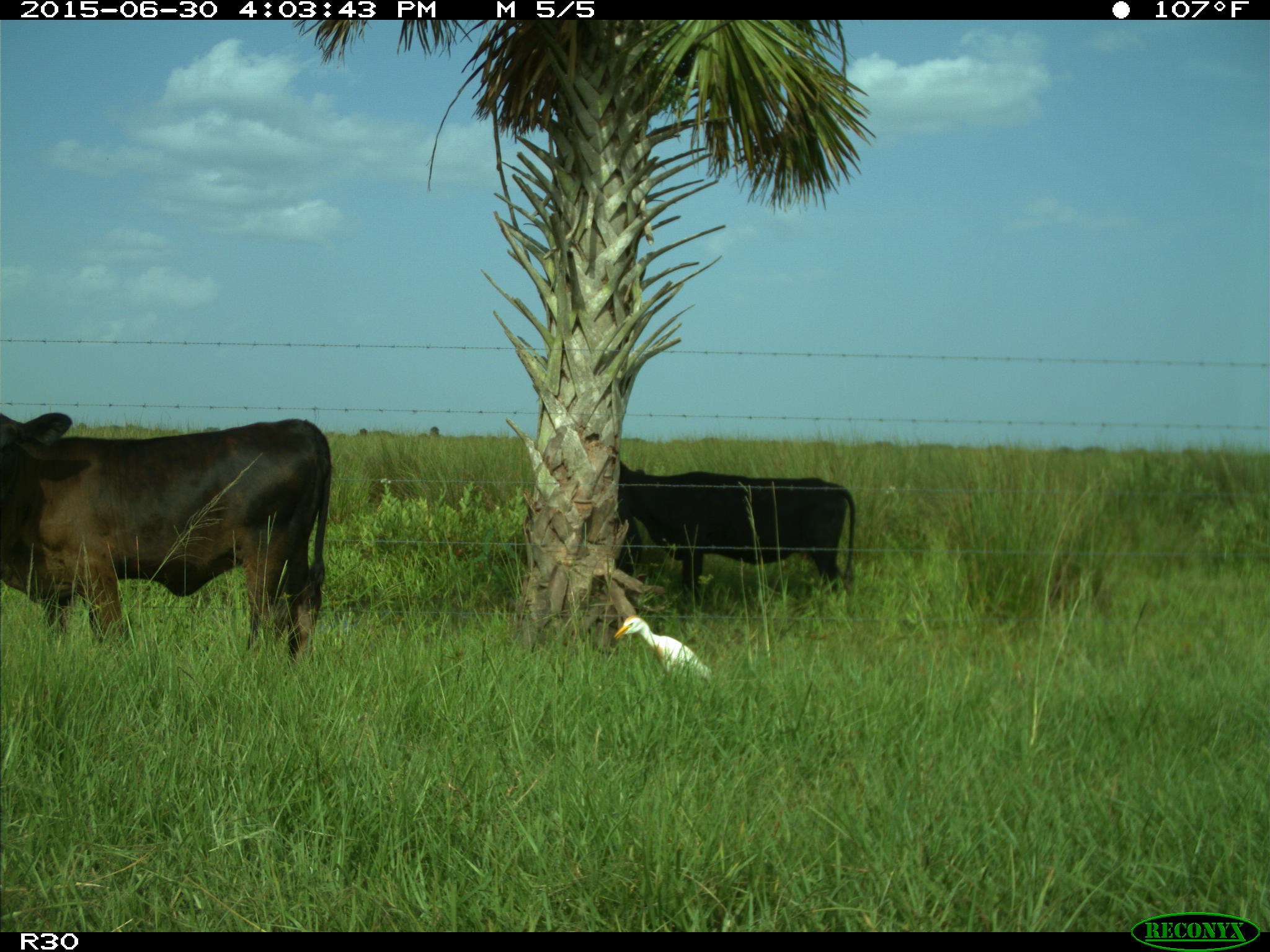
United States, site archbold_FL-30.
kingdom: Animalia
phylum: Chordata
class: Mammalia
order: Artiodactyla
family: Bovidae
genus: Bos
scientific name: Bos taurus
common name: domestic cow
Bos taurus (domestic cow).